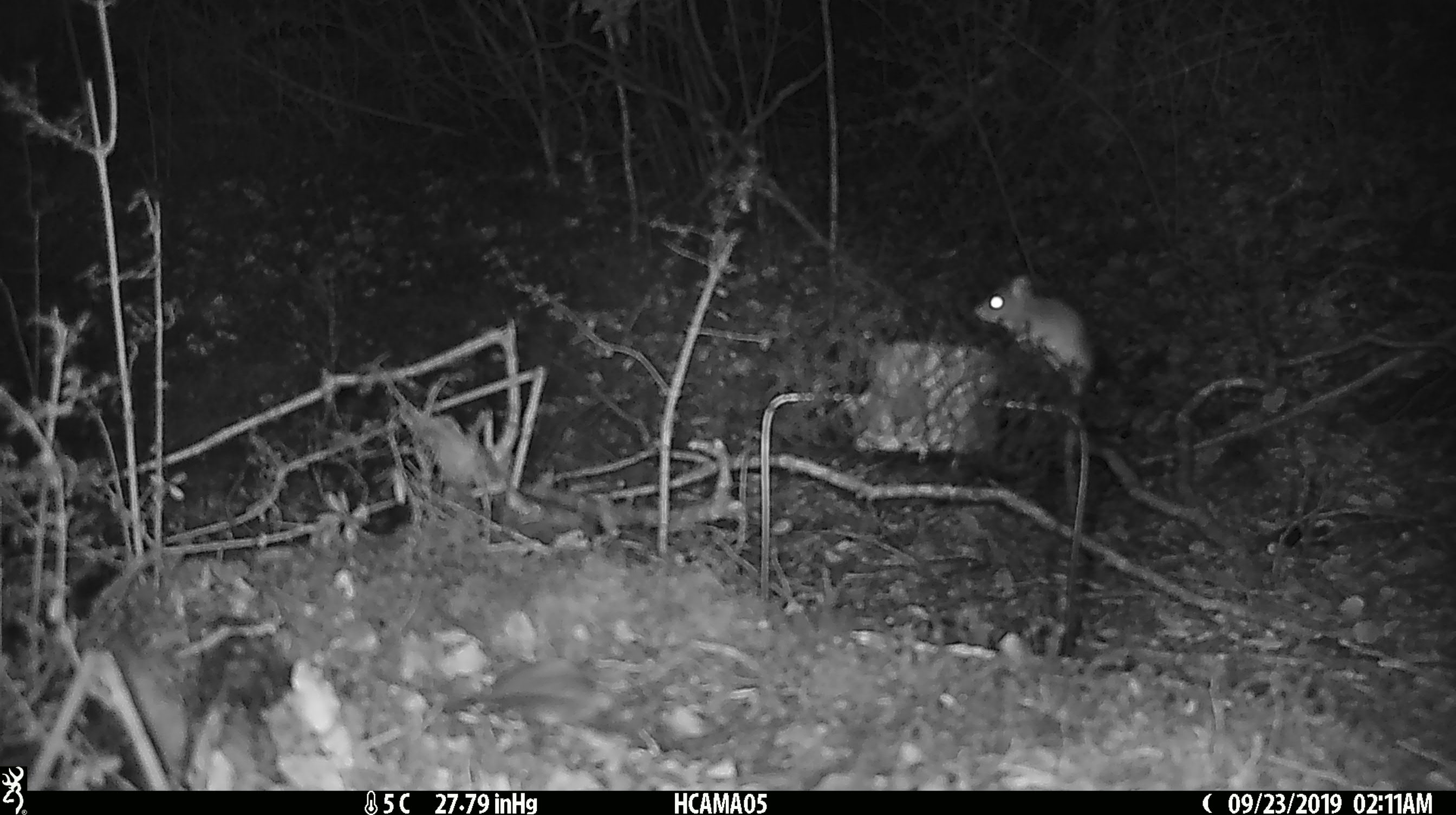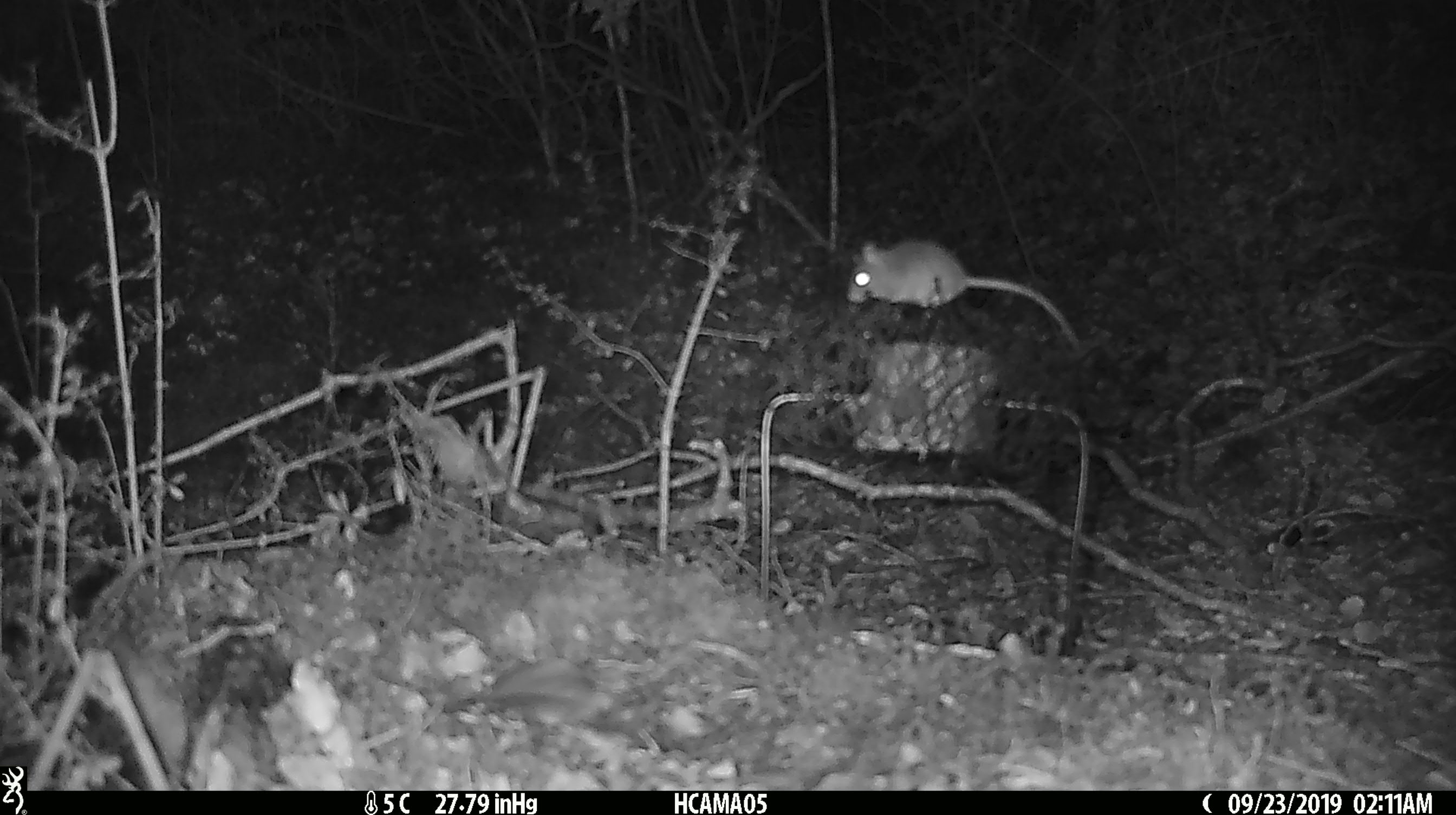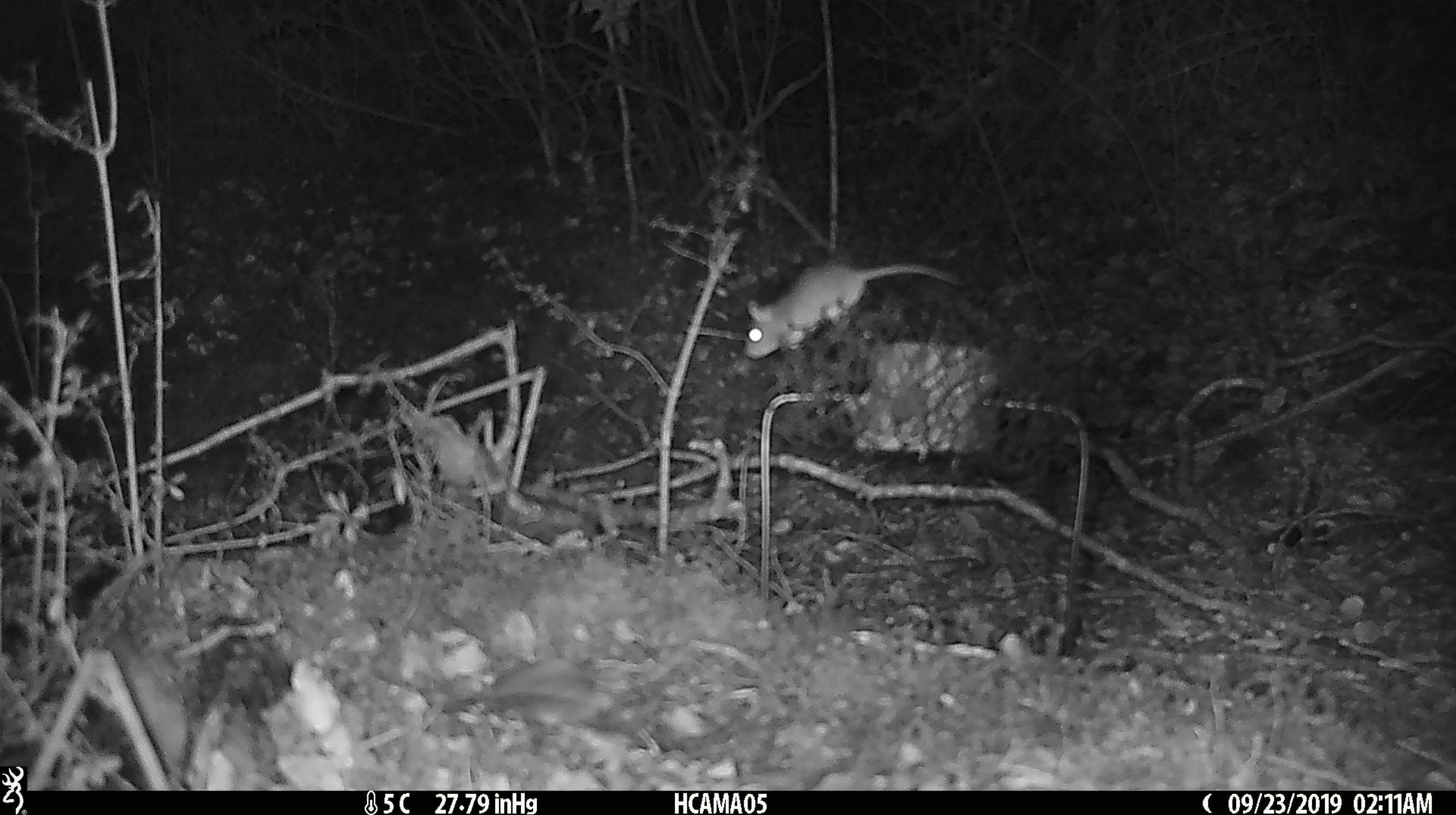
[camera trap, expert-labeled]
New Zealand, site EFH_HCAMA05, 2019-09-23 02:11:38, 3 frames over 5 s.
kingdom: Animalia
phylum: Chordata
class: Mammalia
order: Rodentia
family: Muridae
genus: Mus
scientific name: Mus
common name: mouse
Mouse (Mus).